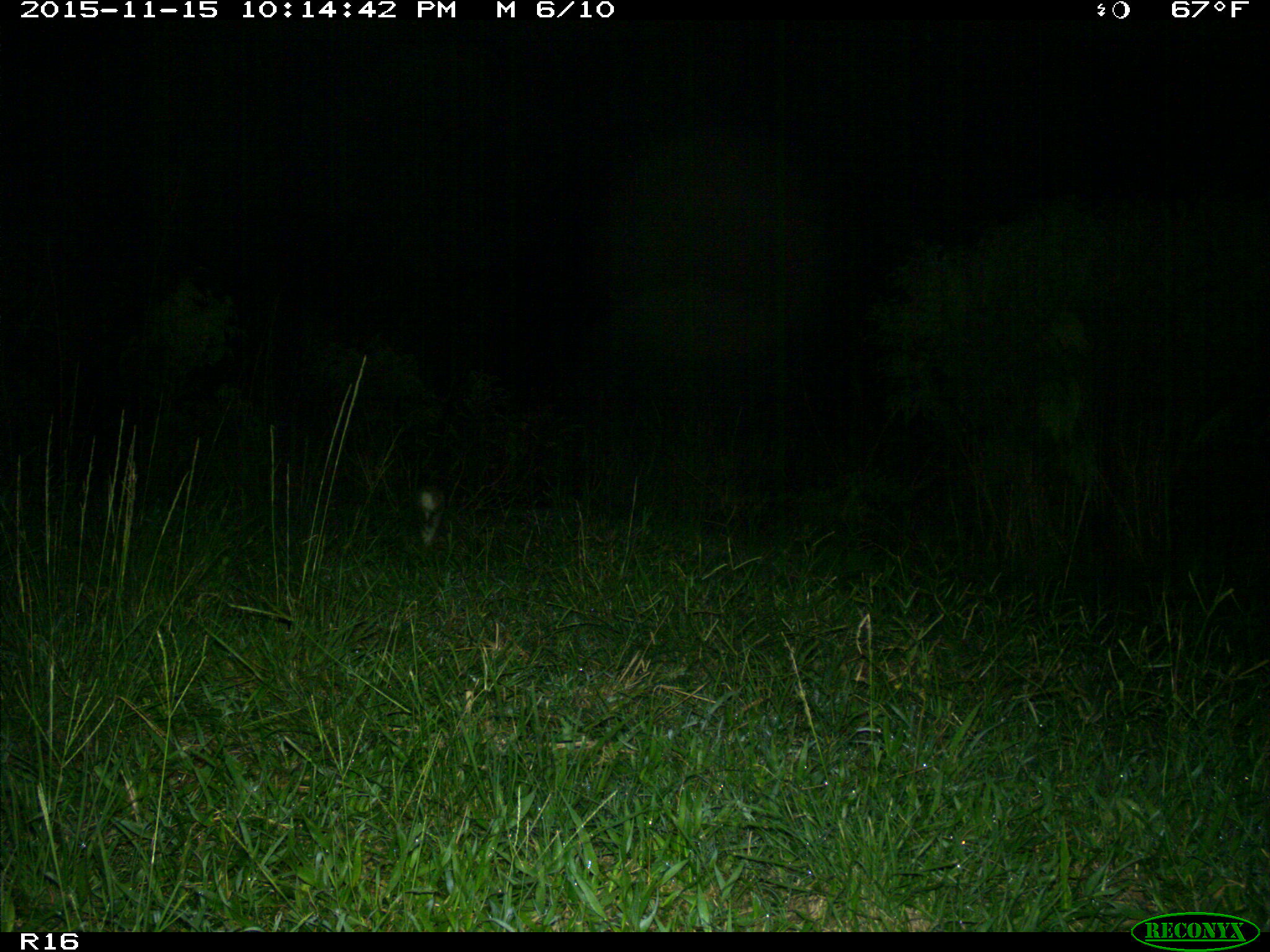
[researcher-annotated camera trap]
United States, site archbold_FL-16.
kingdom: Animalia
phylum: Chordata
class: Mammalia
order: Lagomorpha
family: Leporidae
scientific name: Leporidae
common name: rabbits and hares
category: unidentified rabbit